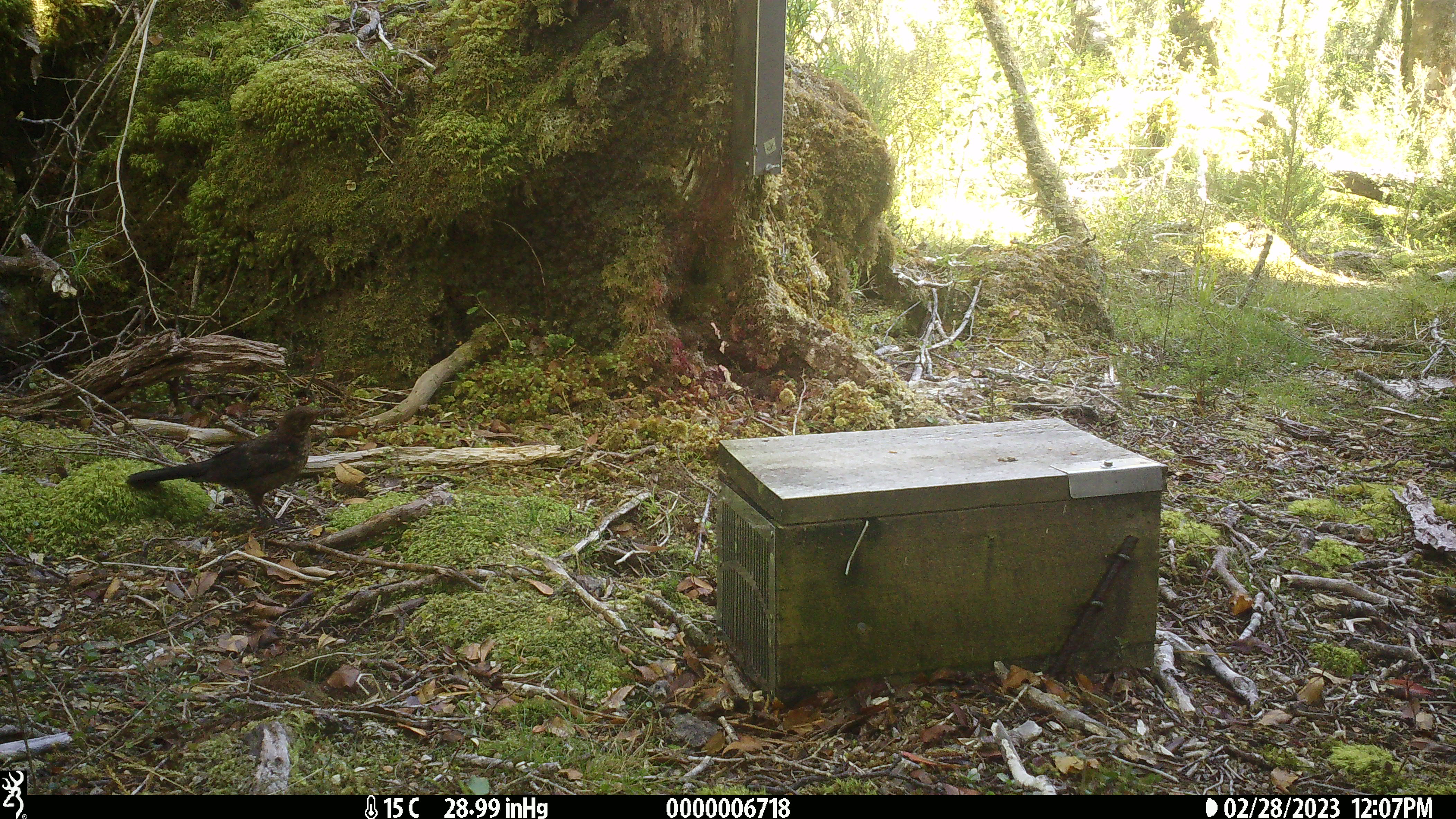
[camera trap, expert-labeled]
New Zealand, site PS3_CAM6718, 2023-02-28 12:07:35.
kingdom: Animalia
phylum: Chordata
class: Aves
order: Passeriformes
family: Turdidae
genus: Turdus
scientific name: Turdus merula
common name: eurasian blackbird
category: blackbird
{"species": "blackbird (eurasian blackbird) (Turdus merula)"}